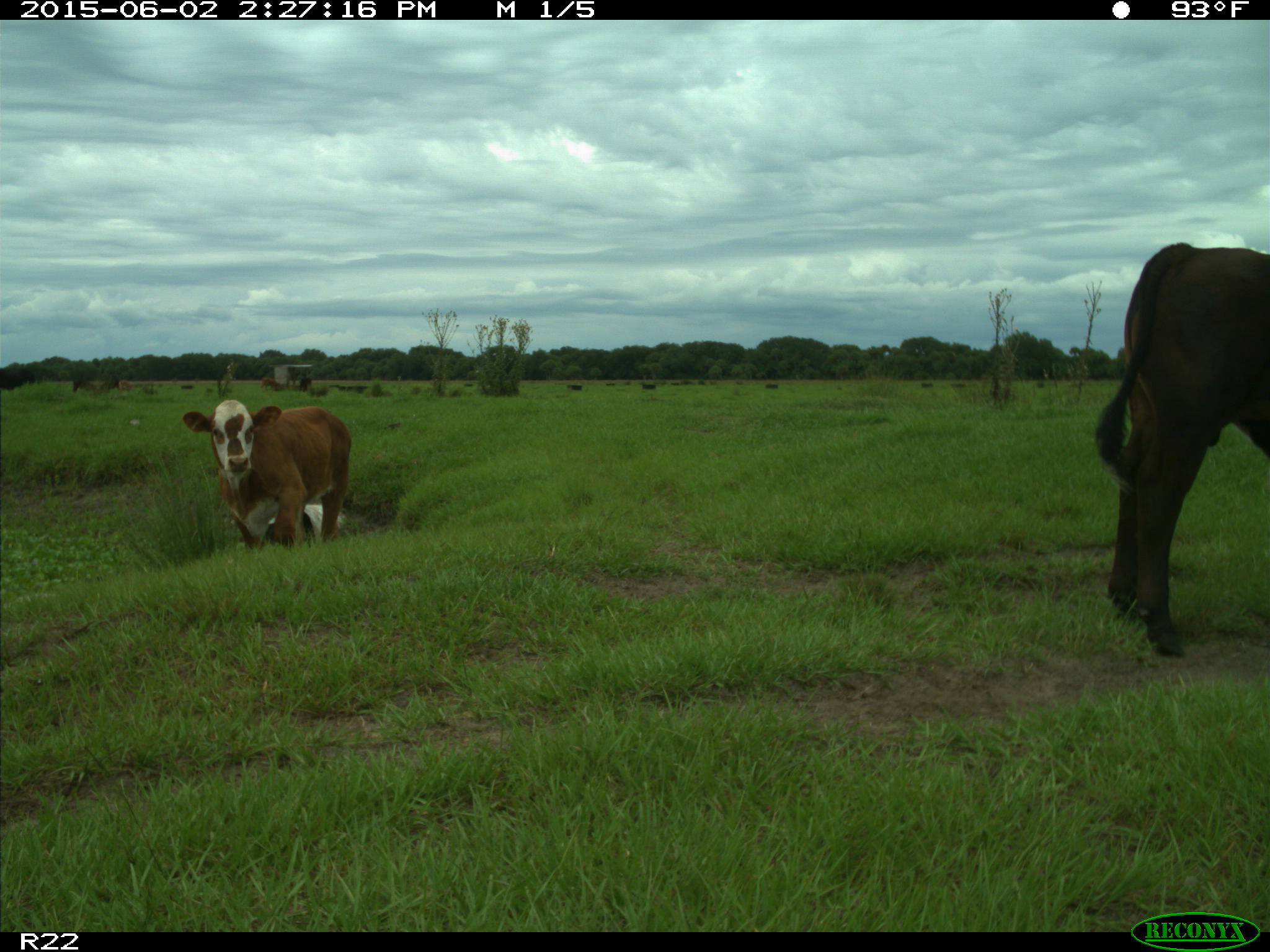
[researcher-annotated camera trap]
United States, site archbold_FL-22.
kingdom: Animalia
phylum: Chordata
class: Mammalia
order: Artiodactyla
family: Bovidae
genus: Bos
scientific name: Bos taurus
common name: domestic cow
Bos taurus (domestic cow).